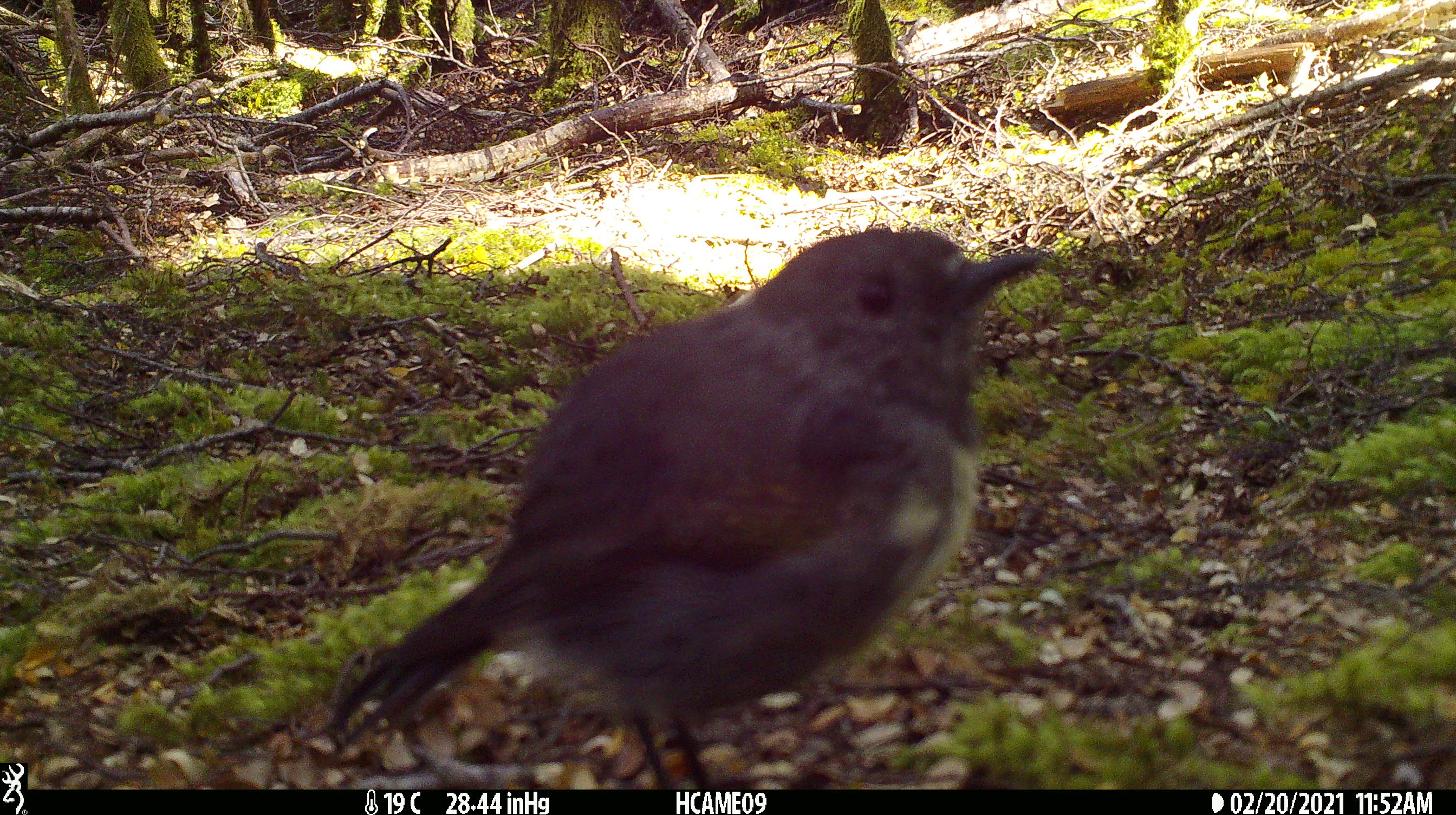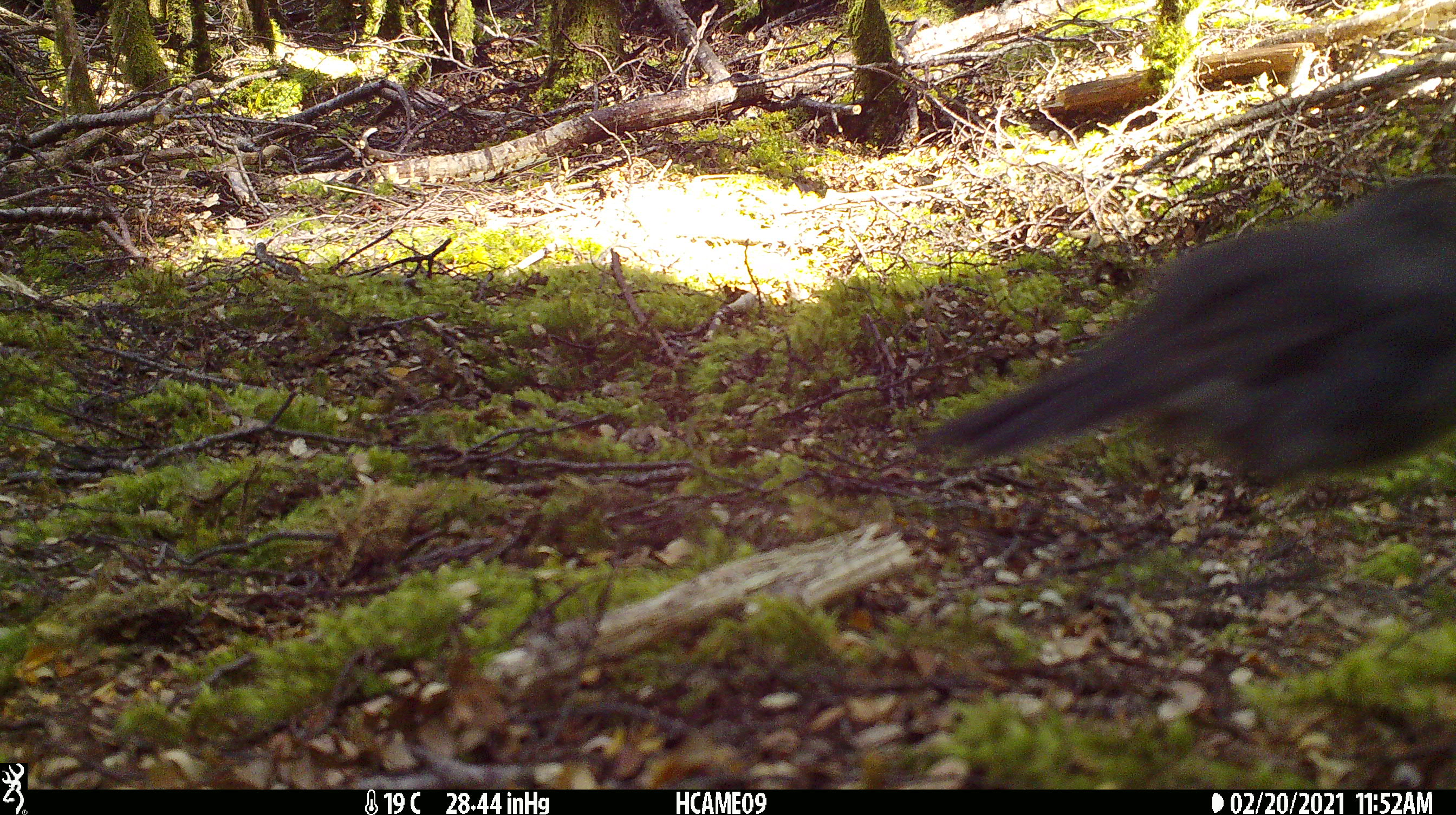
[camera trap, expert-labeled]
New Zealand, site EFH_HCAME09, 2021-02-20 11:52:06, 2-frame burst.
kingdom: Animalia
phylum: Chordata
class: Aves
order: Passeriformes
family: Petroicidae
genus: Petroica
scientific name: Petroica australis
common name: new zealand robin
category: robin